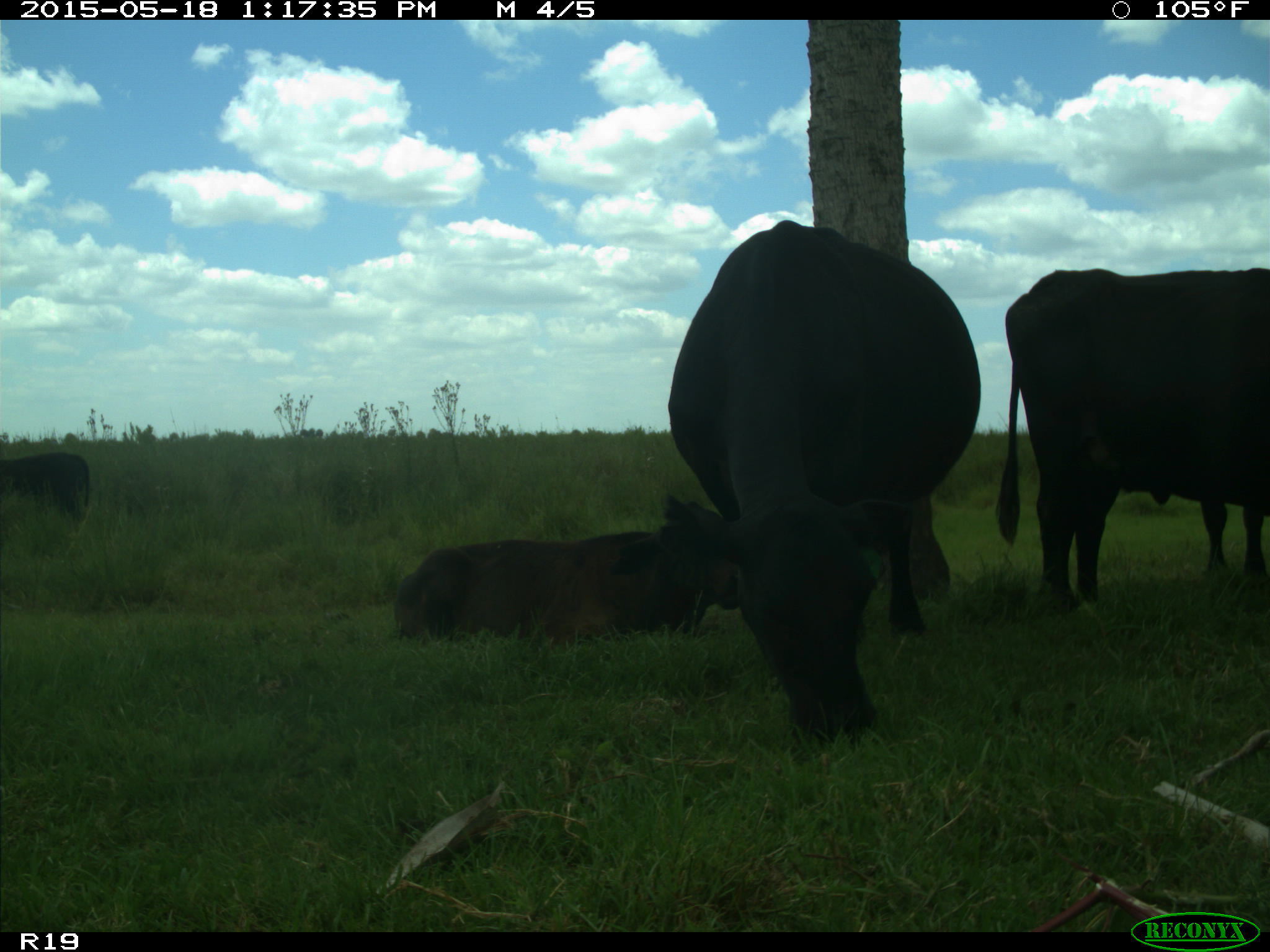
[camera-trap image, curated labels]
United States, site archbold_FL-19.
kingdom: Animalia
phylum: Chordata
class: Mammalia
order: Artiodactyla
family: Bovidae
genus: Bos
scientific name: Bos taurus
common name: domestic cow